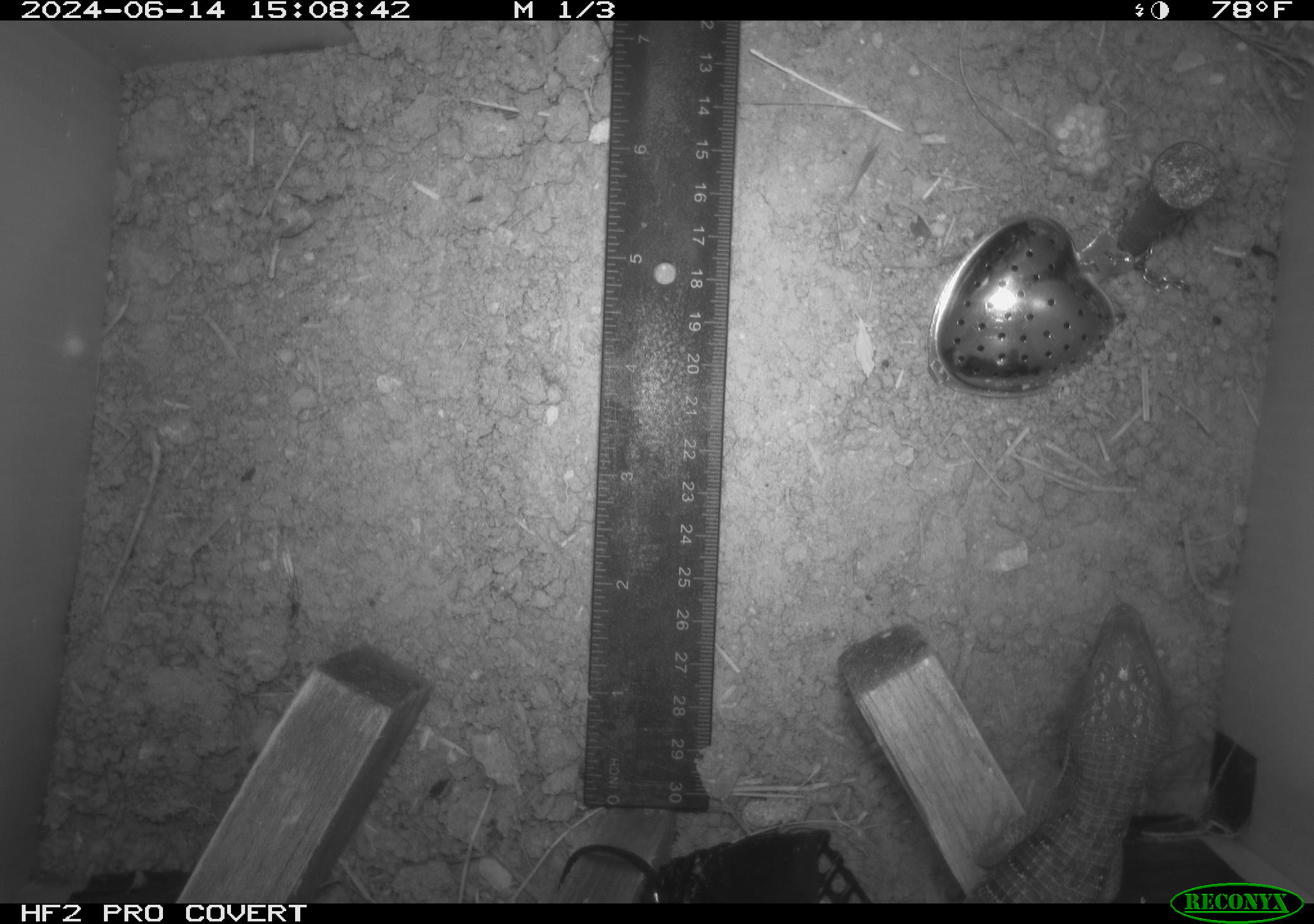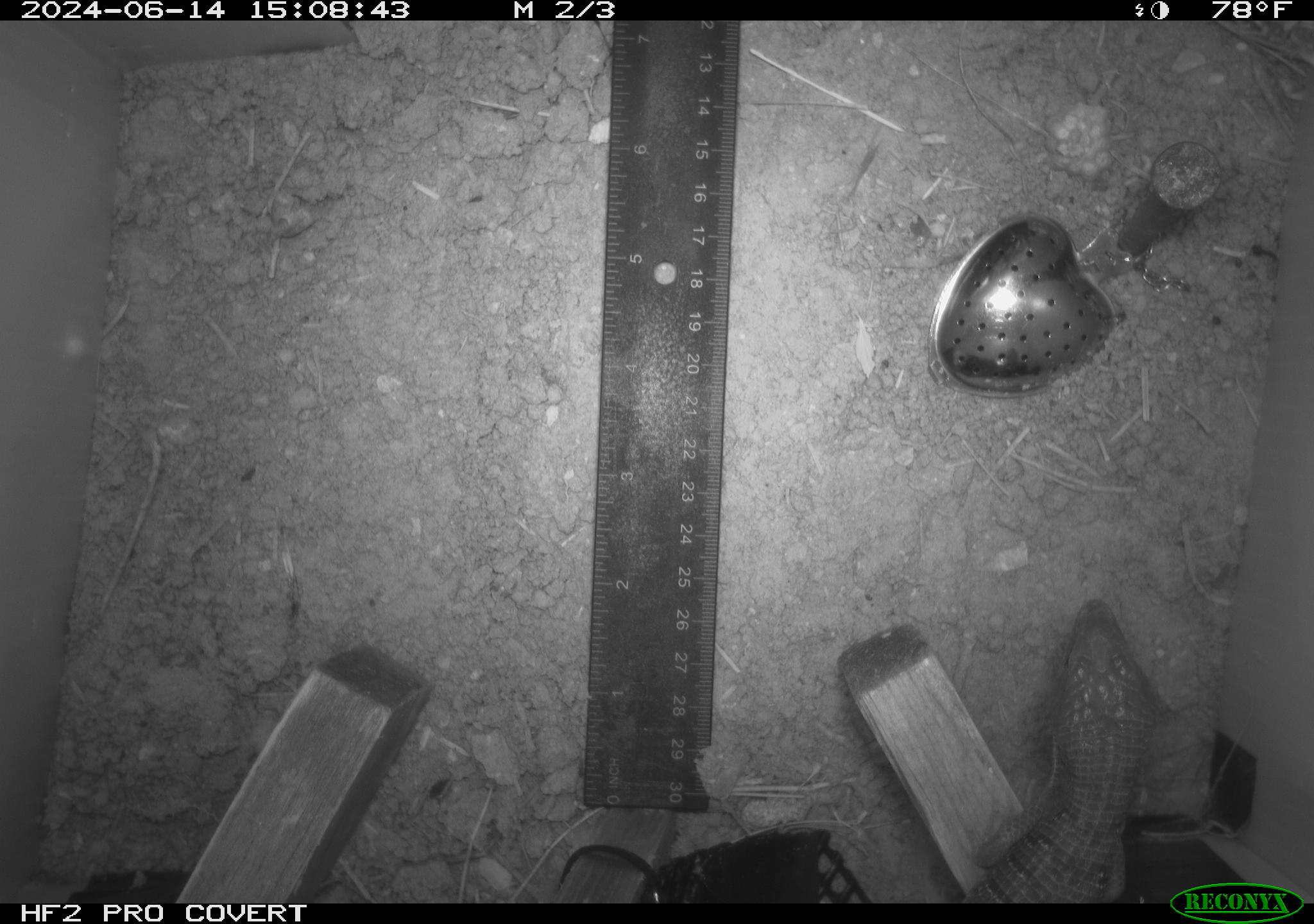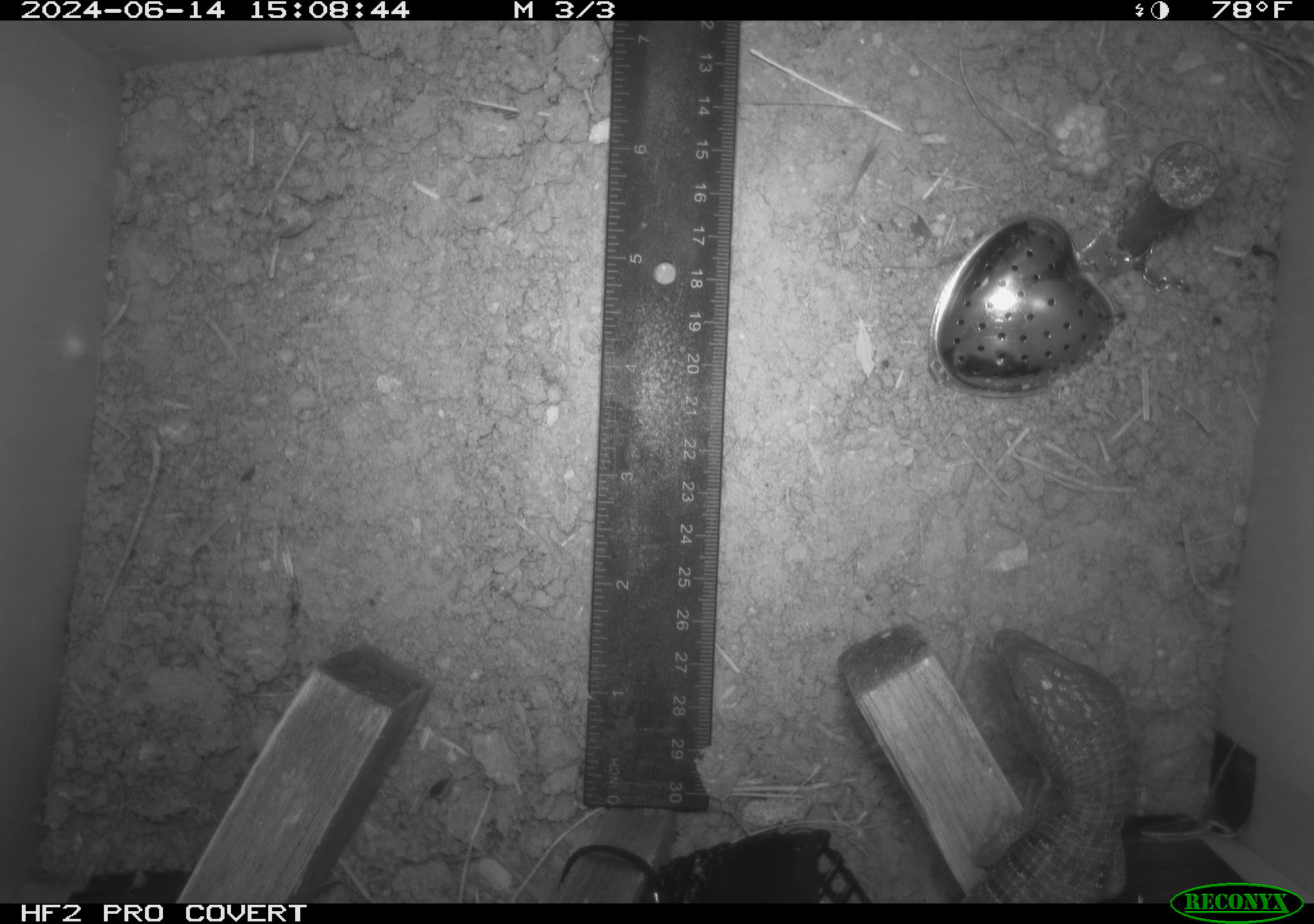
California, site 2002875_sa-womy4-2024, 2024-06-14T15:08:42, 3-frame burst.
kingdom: Animalia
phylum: Chordata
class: Reptilia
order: Squamata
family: Anguidae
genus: Elgaria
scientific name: Elgaria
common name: alligator lizards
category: elgaria species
Elgaria species (alligator lizards) (Elgaria).